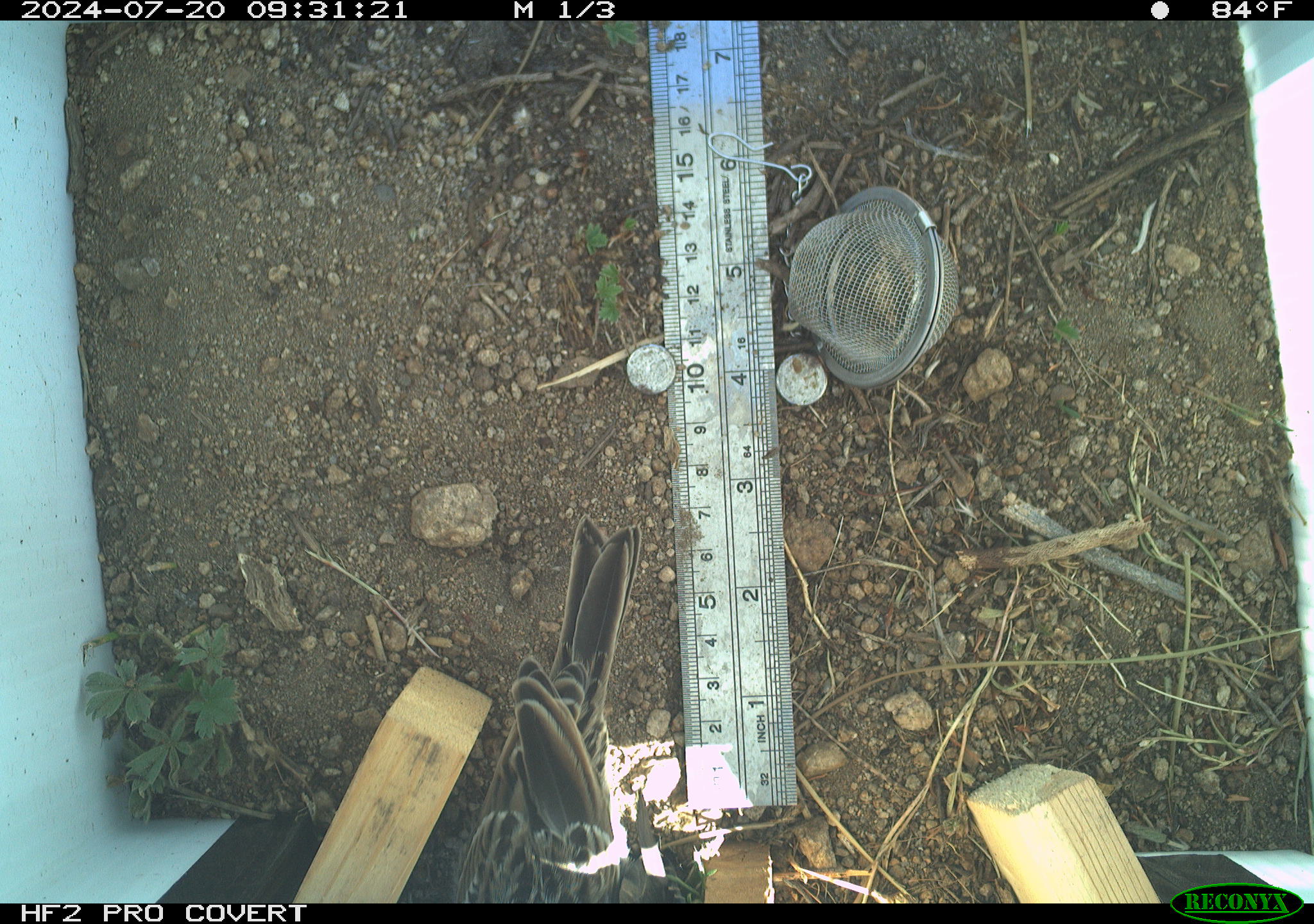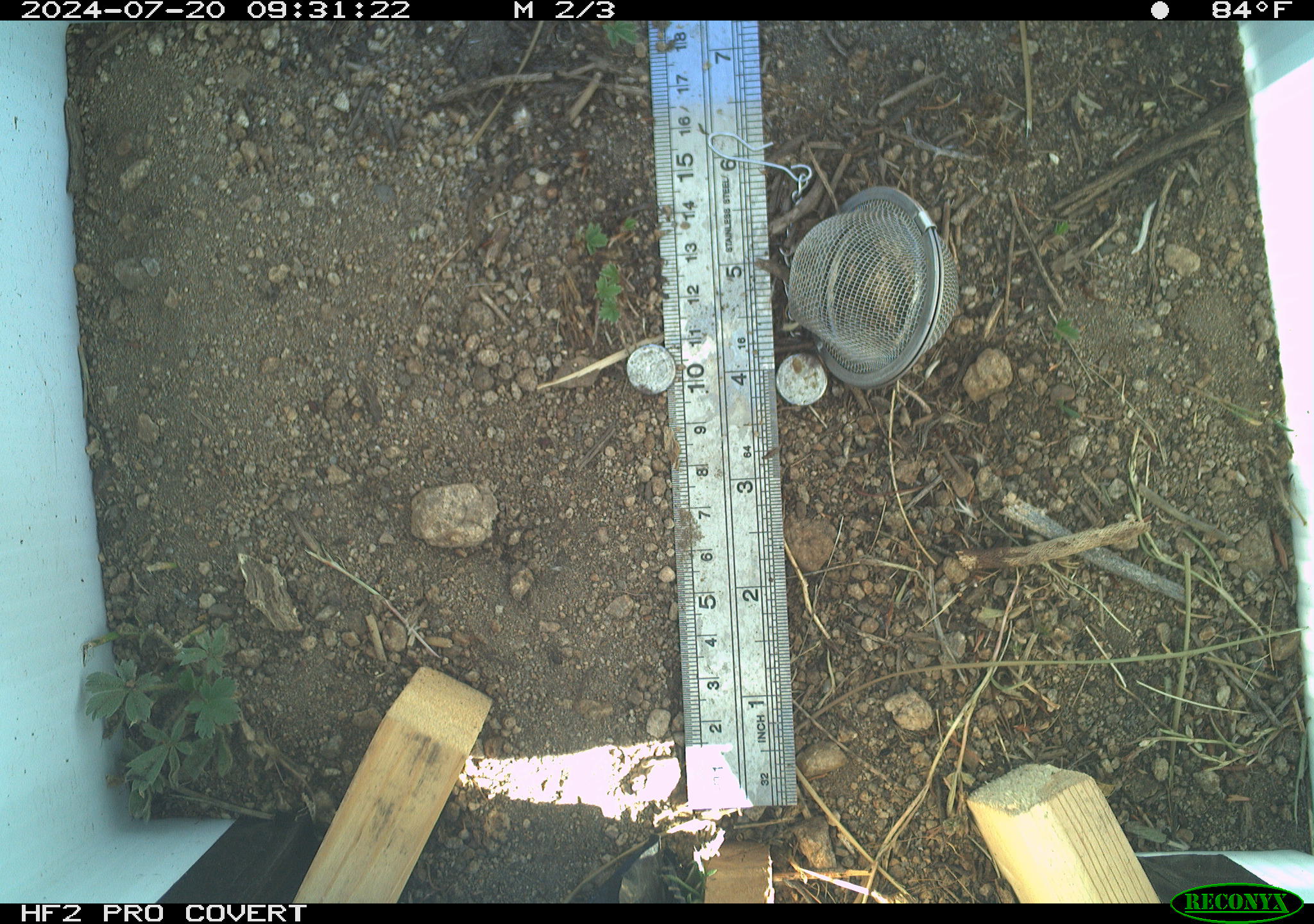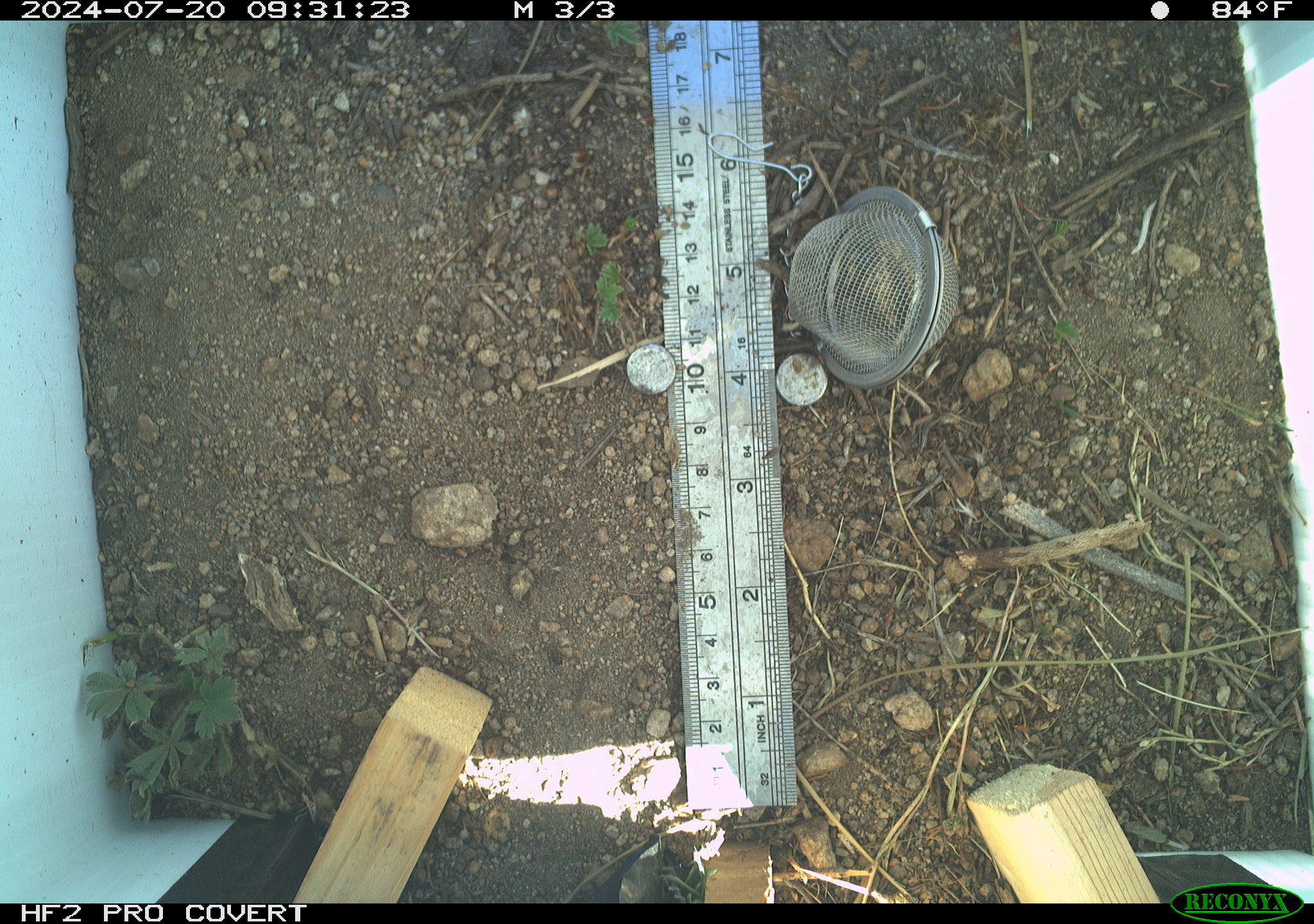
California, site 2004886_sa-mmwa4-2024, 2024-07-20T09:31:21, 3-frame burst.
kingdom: Animalia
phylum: Chordata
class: Aves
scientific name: Aves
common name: bird